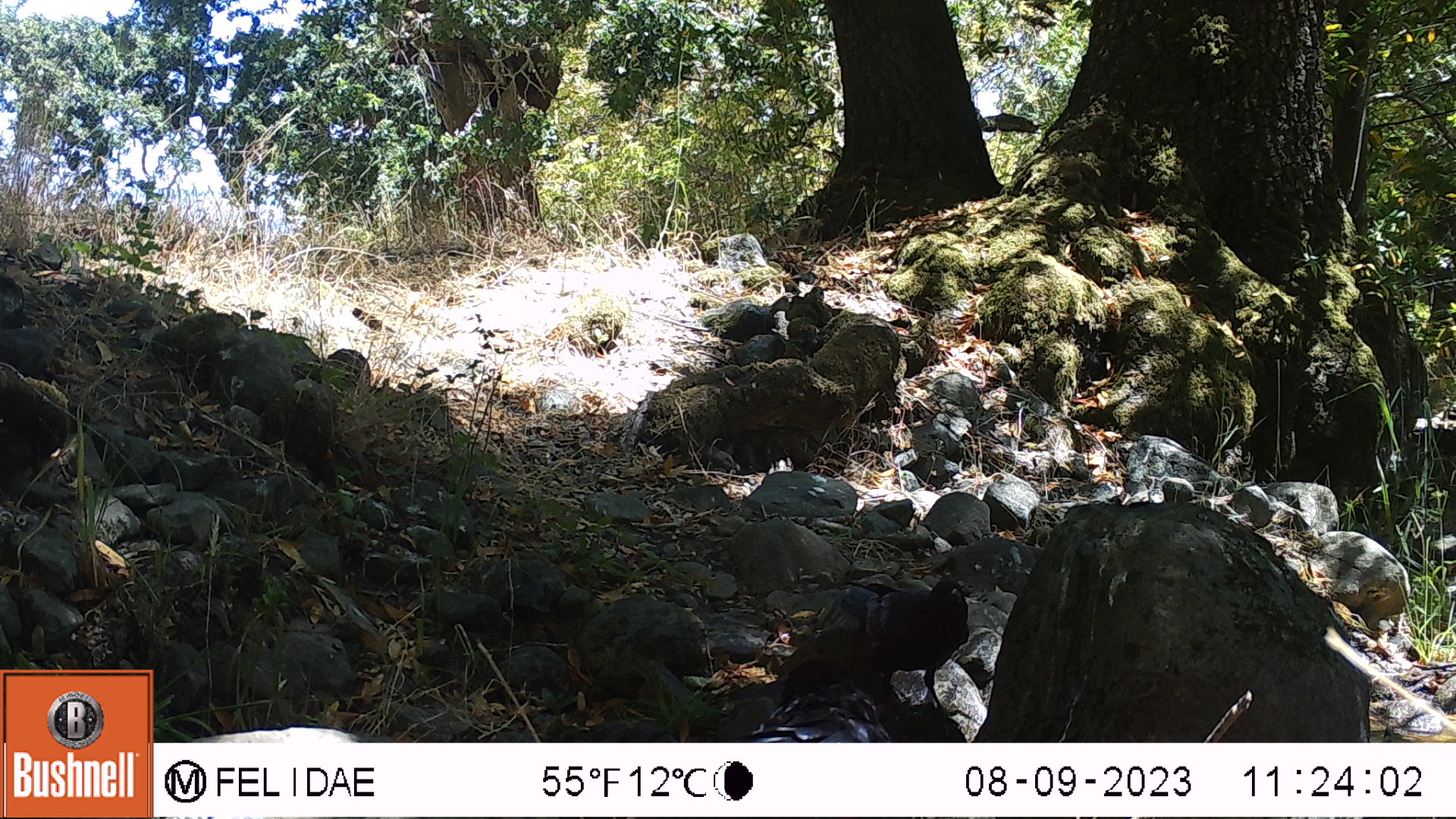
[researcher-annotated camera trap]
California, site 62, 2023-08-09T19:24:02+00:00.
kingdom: Animalia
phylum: Chordata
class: Aves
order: Passeriformes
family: Corvidae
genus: Corvus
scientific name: Corvus brachyrhynchos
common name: american crow